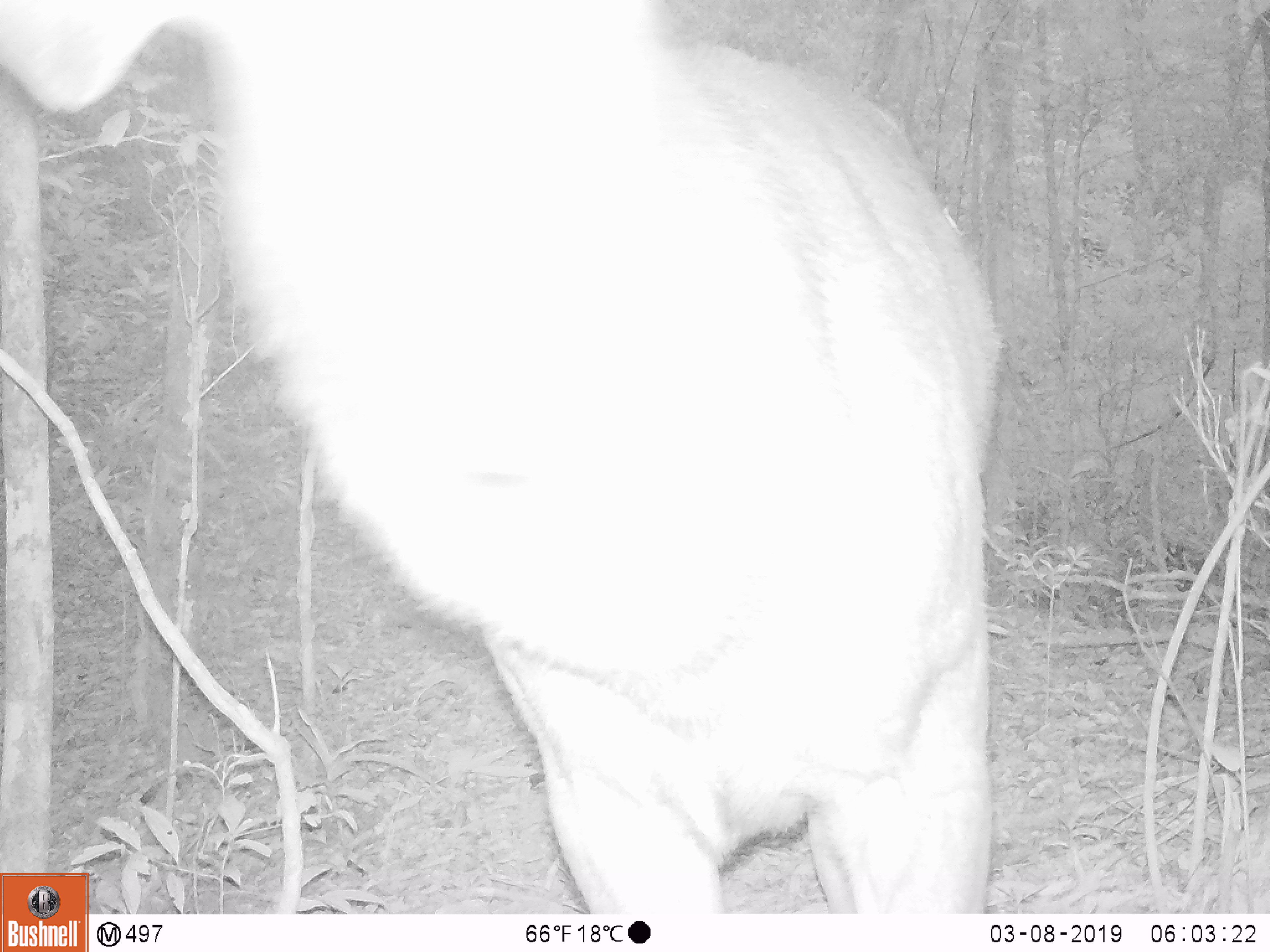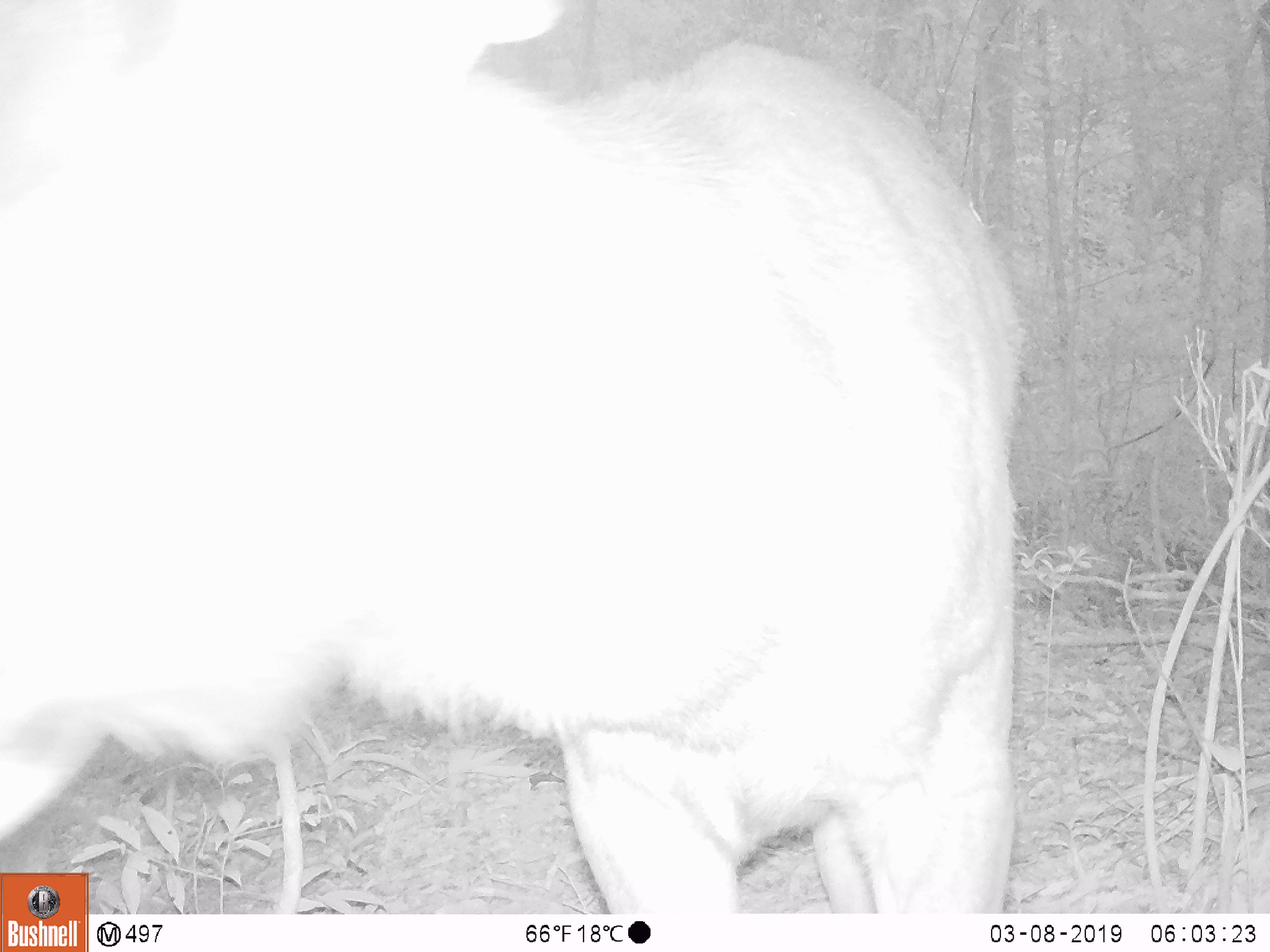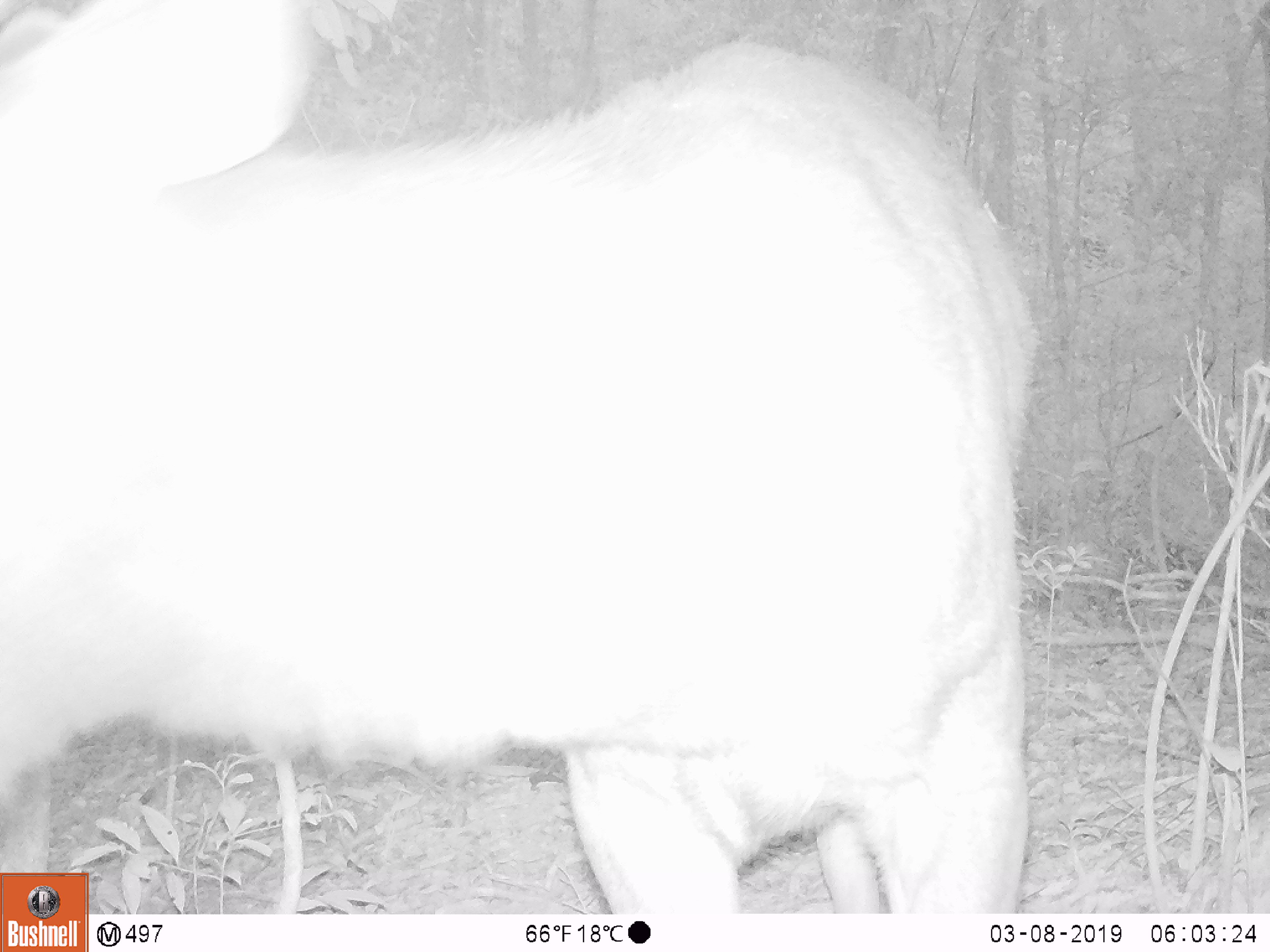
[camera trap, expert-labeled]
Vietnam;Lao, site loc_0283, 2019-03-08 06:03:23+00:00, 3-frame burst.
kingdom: Animalia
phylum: Chordata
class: Mammalia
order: Artiodactyla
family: Cervidae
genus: Rusa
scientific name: Rusa unicolor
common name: sambar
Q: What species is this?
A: Sambar (Rusa unicolor).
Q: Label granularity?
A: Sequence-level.